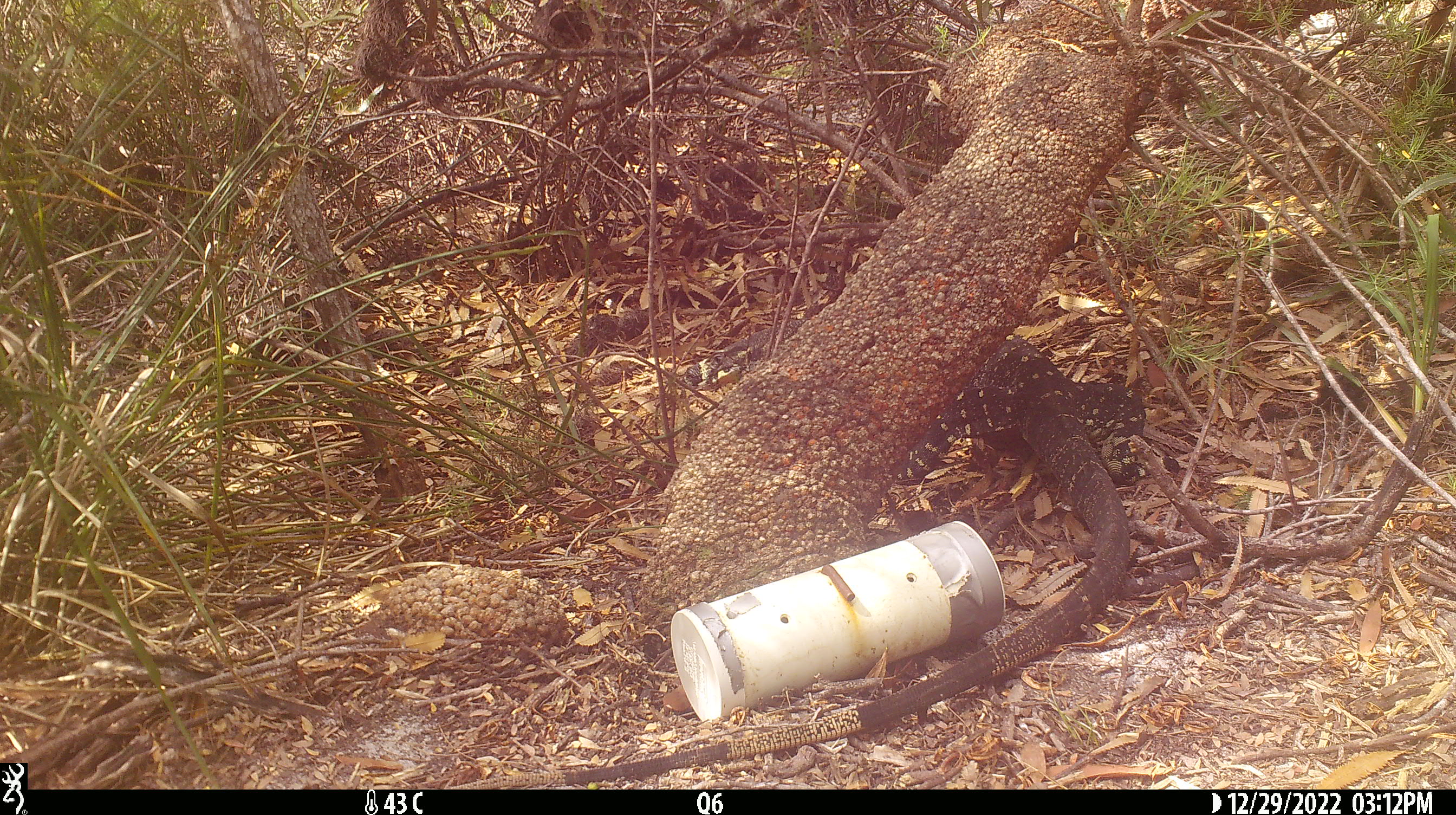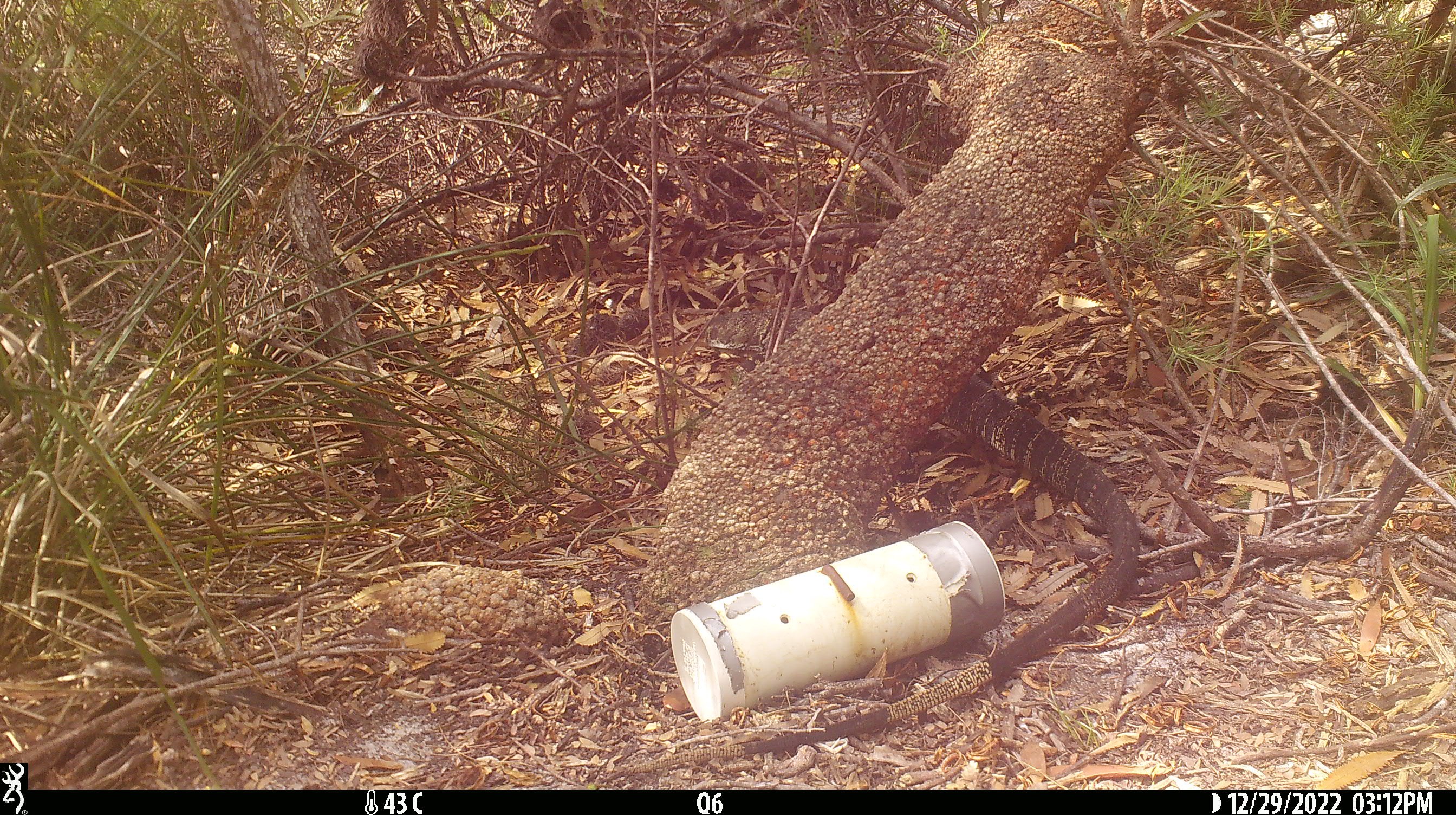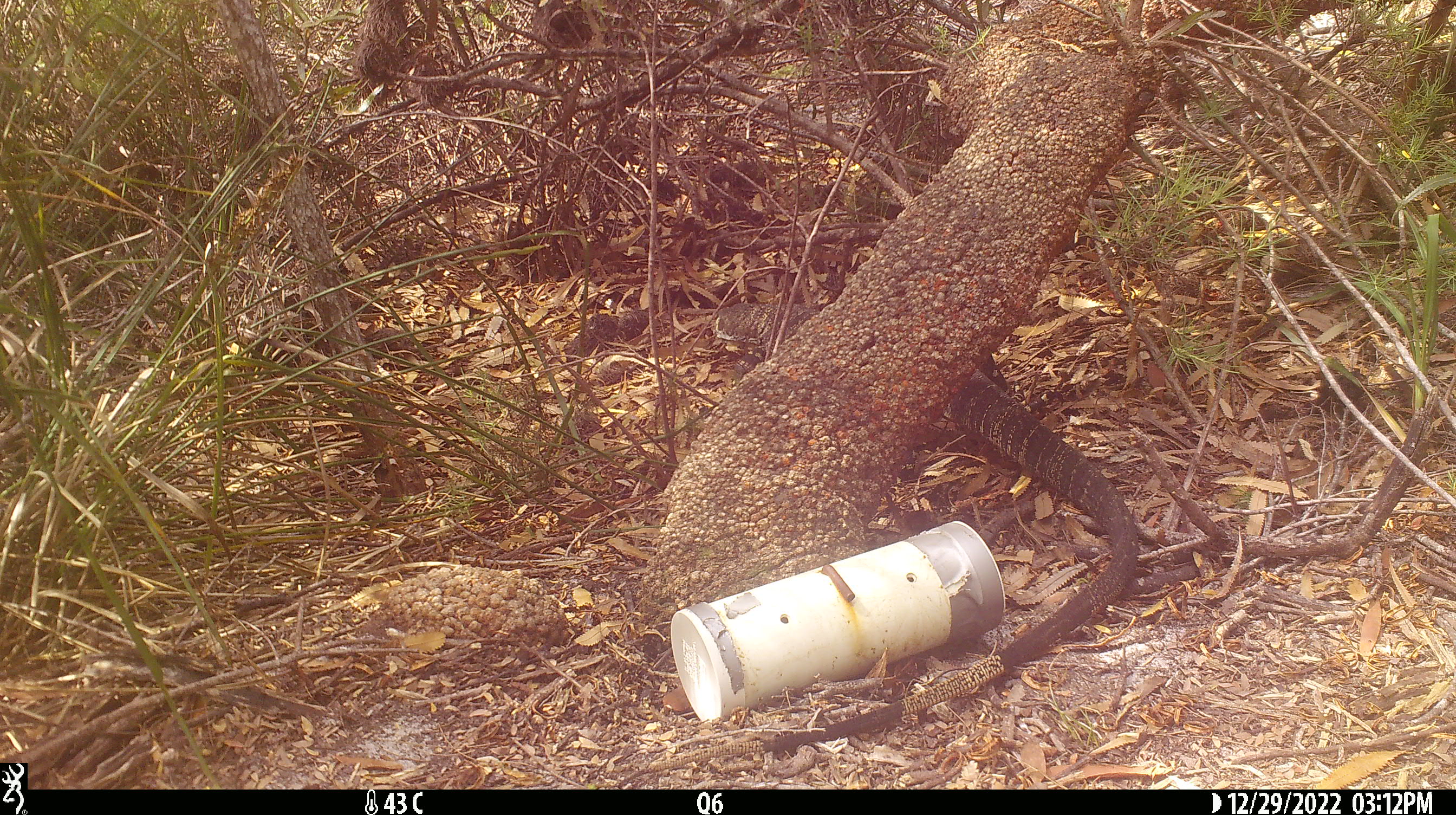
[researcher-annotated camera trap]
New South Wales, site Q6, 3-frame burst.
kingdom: Animalia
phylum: Chordata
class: Reptilia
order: Squamata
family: Varanidae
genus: Varanus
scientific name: Varanus varius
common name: lace monitor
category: goanna